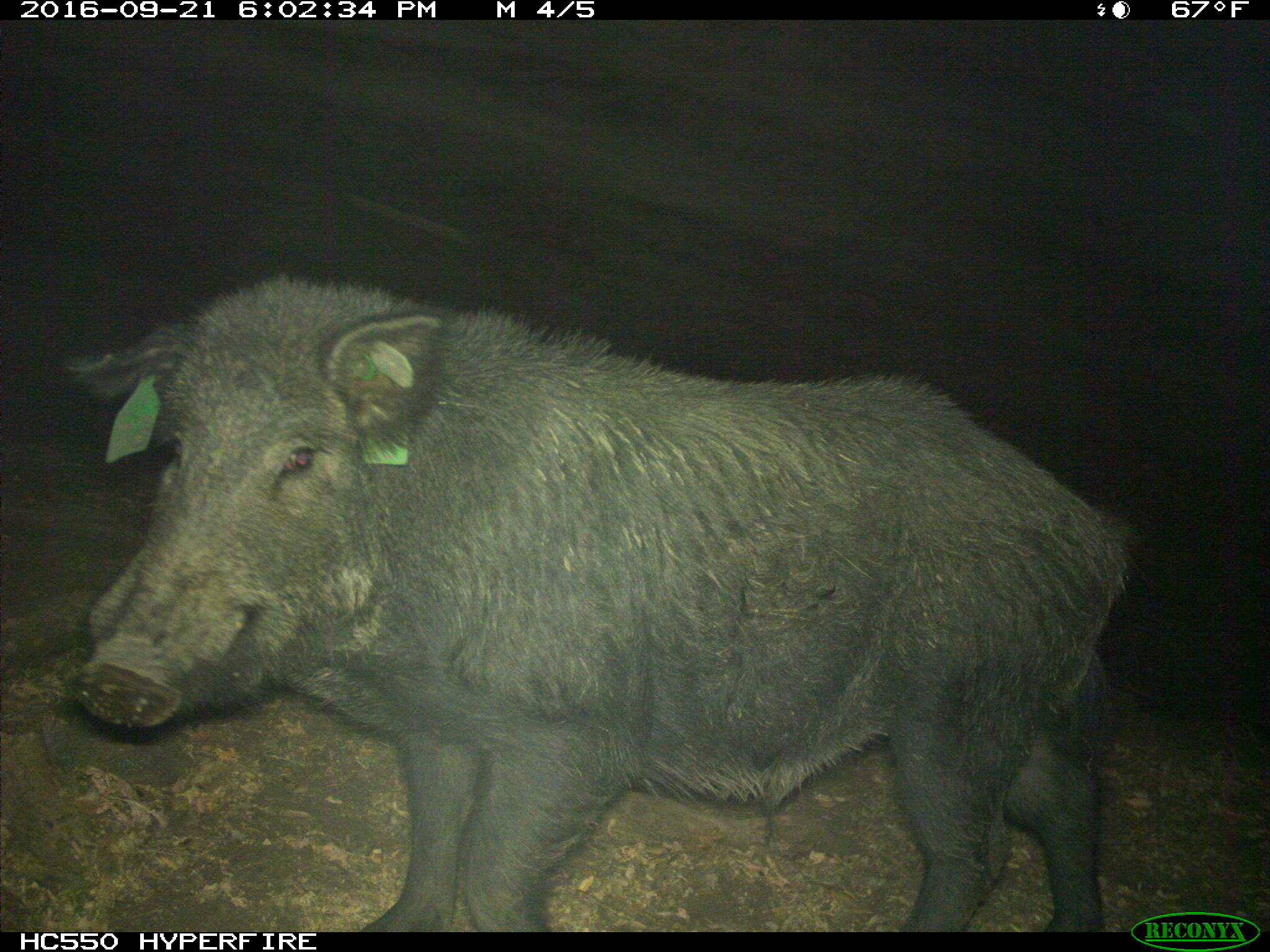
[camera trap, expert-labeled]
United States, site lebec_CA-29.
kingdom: Animalia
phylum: Chordata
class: Mammalia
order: Artiodactyla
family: Suidae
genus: Sus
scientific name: Sus scrofa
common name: wild boar